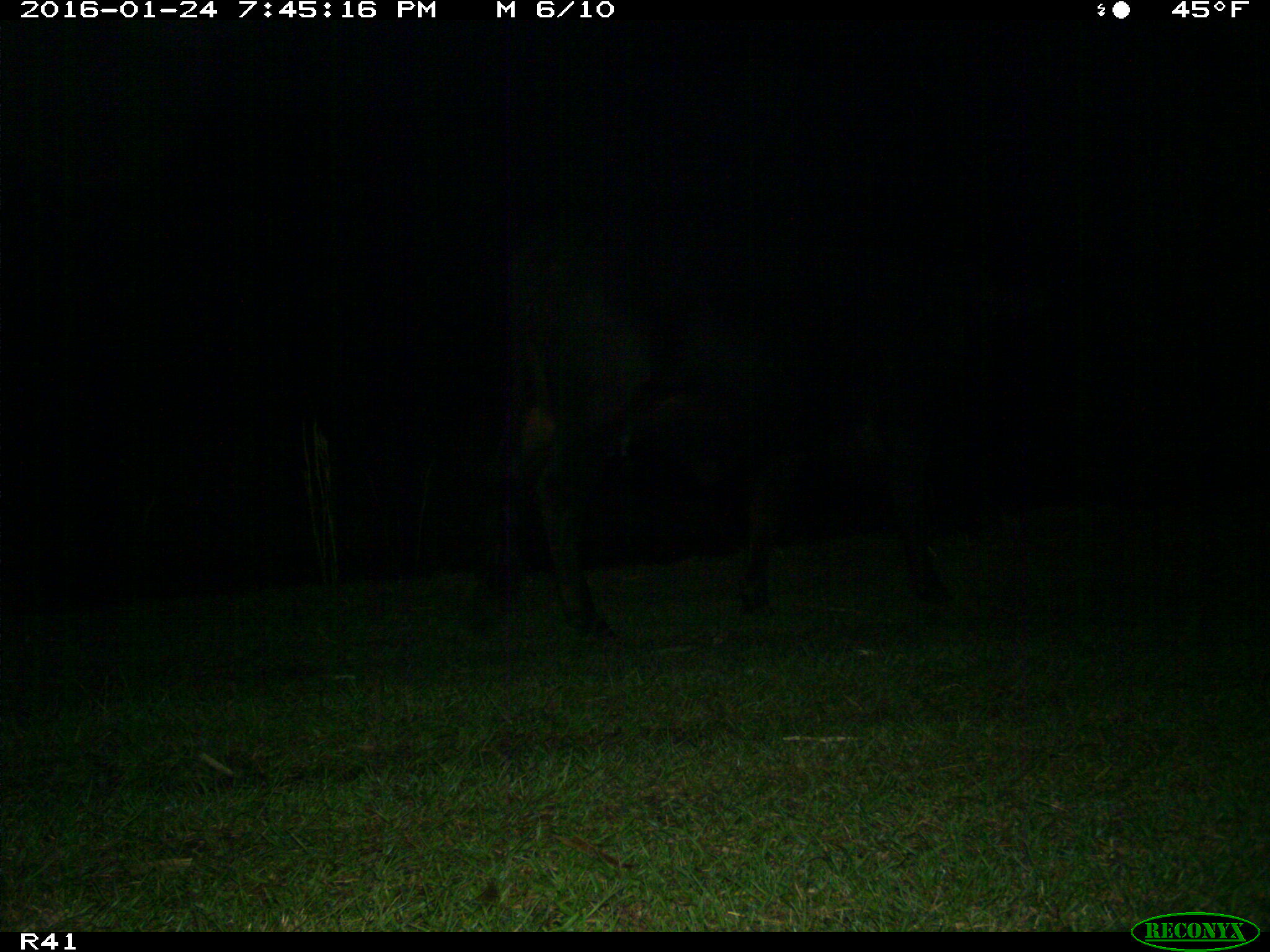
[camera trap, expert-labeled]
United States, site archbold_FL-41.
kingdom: Animalia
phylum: Chordata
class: Mammalia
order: Artiodactyla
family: Bovidae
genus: Bos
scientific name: Bos taurus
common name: domestic cow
Bos taurus (domestic cow).